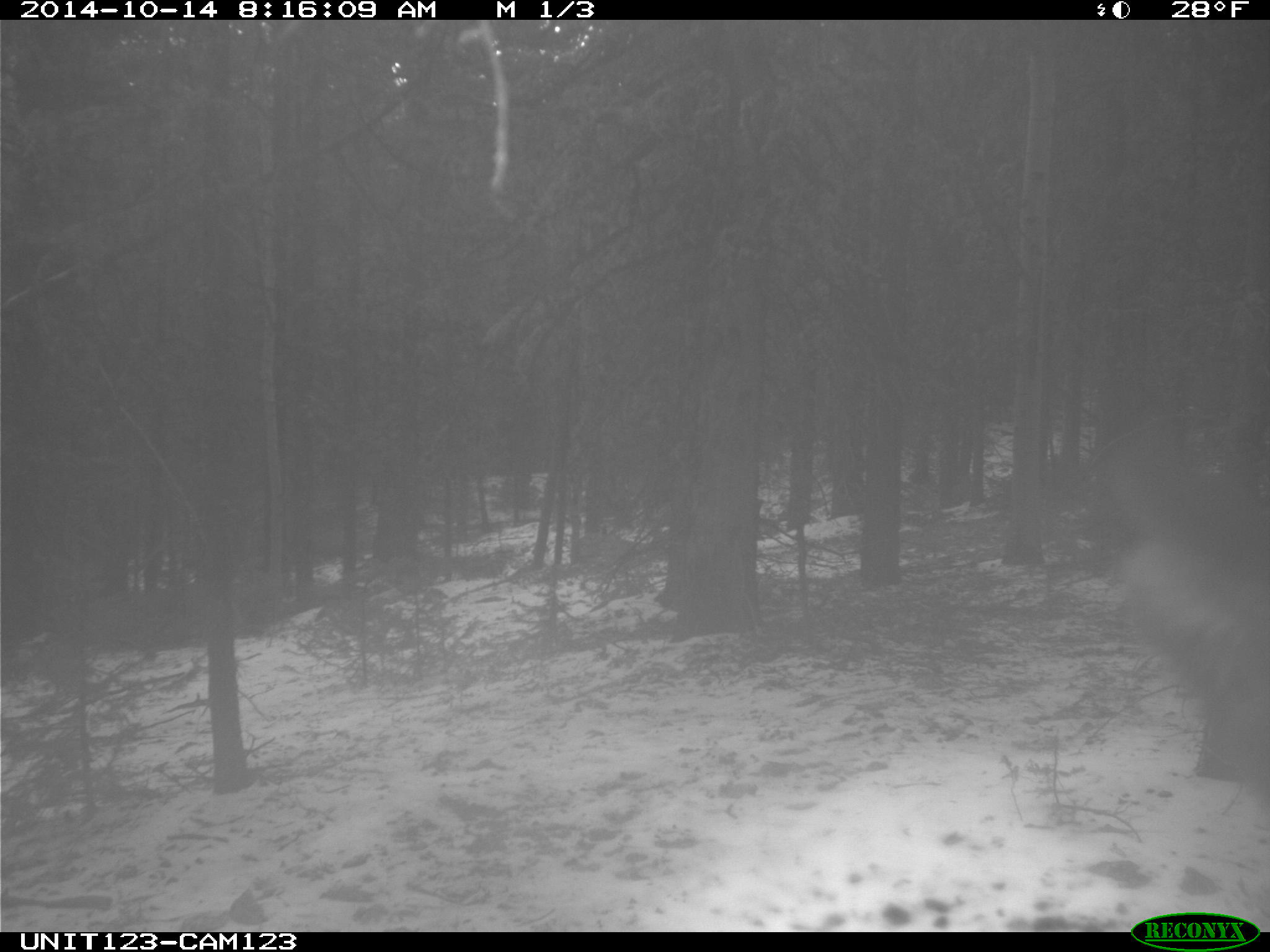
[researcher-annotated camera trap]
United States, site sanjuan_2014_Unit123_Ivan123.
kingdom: Animalia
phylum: Chordata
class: Mammalia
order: Artiodactyla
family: Cervidae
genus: Cervus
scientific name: Cervus elaphus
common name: red deer